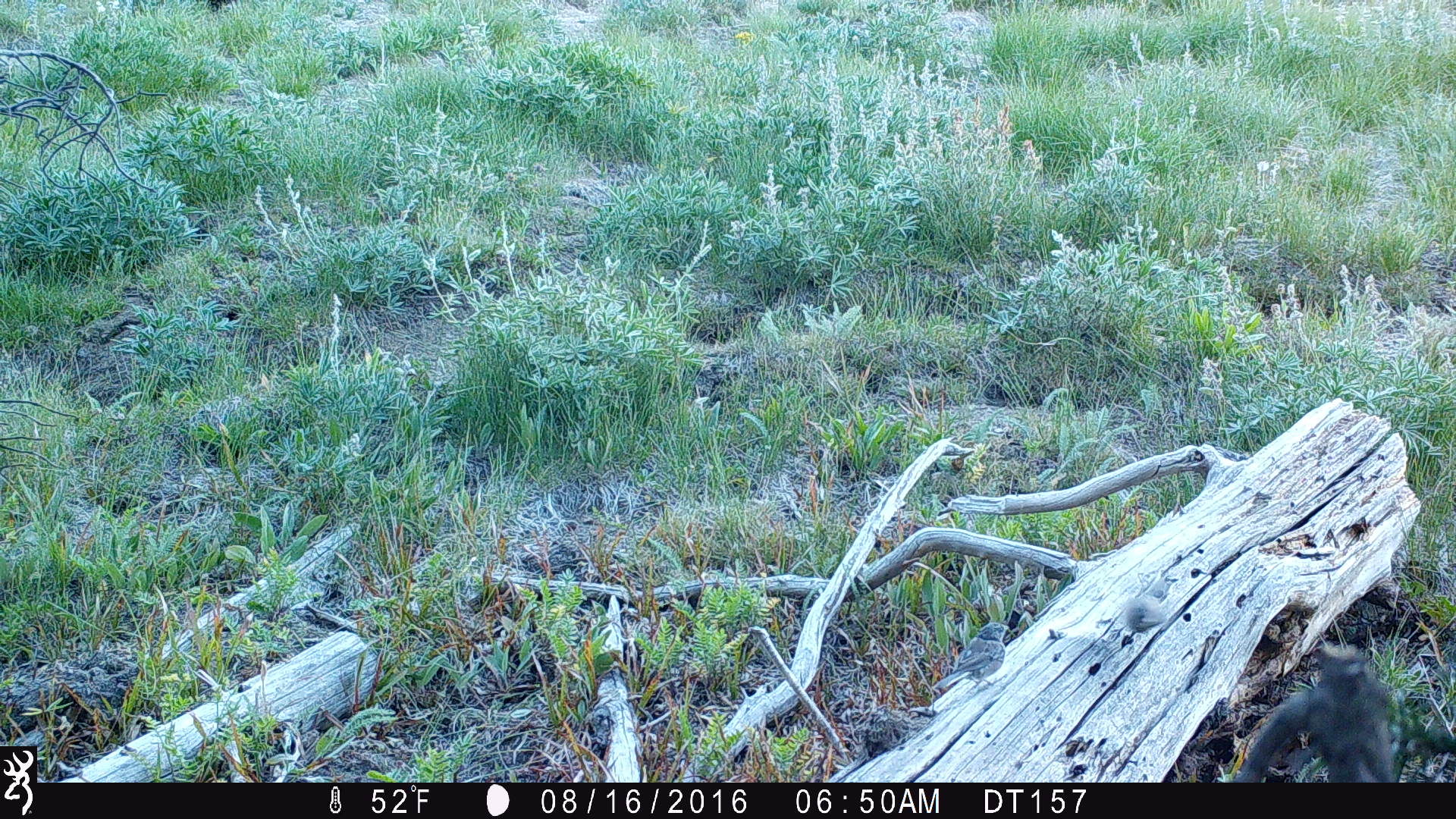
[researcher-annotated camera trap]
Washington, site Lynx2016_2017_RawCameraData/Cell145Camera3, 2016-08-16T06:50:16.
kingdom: Animalia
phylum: Chordata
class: Aves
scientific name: Aves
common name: birds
Aves (birds). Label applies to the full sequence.